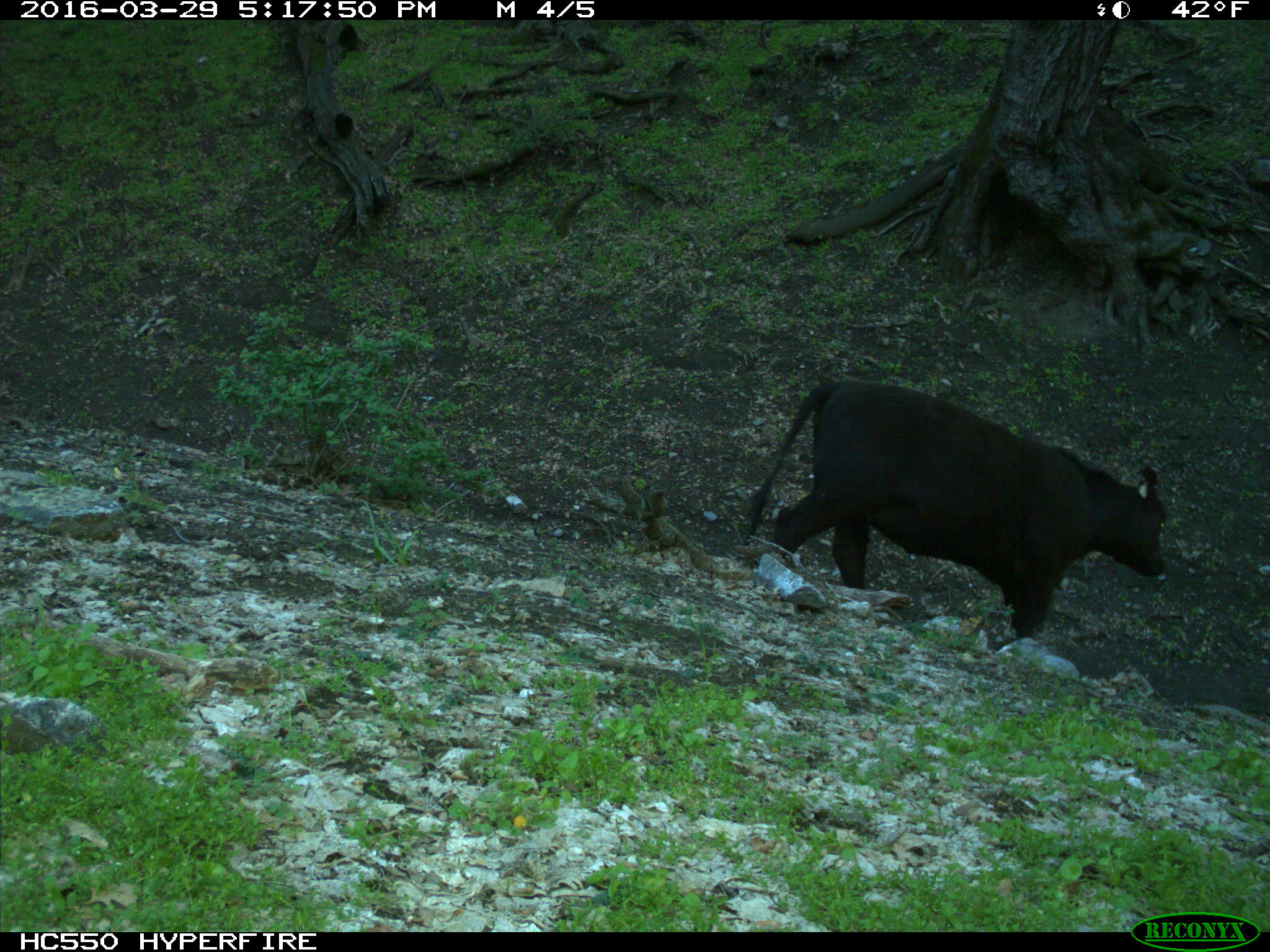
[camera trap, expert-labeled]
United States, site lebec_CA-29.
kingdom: Animalia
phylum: Chordata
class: Mammalia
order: Artiodactyla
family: Bovidae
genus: Bos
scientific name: Bos taurus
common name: domestic cow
Bos taurus (domestic cow).